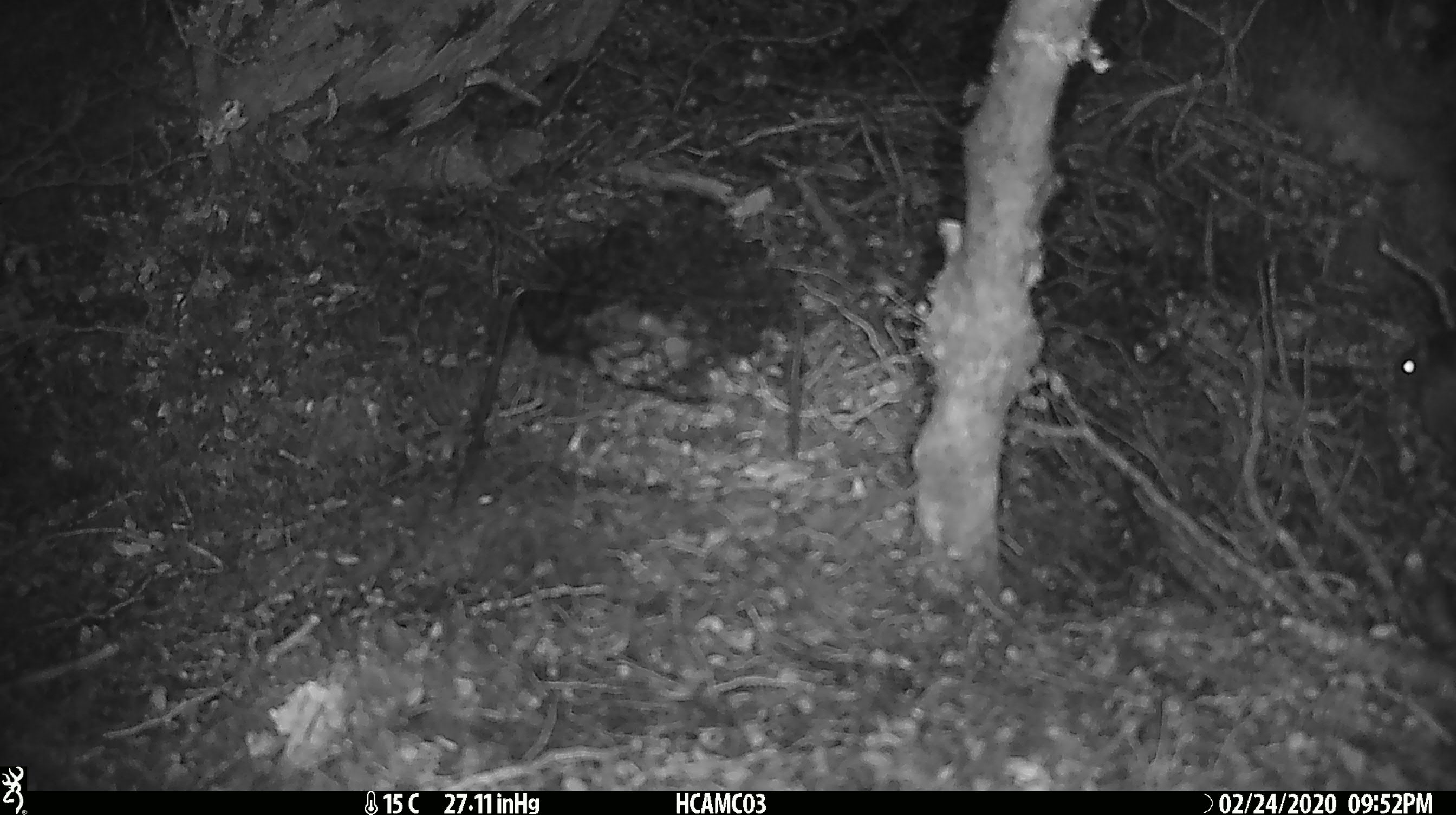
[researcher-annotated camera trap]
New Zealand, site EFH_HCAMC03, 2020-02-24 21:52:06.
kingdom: Animalia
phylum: Chordata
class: Mammalia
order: Rodentia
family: Muridae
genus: Mus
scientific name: Mus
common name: mouse